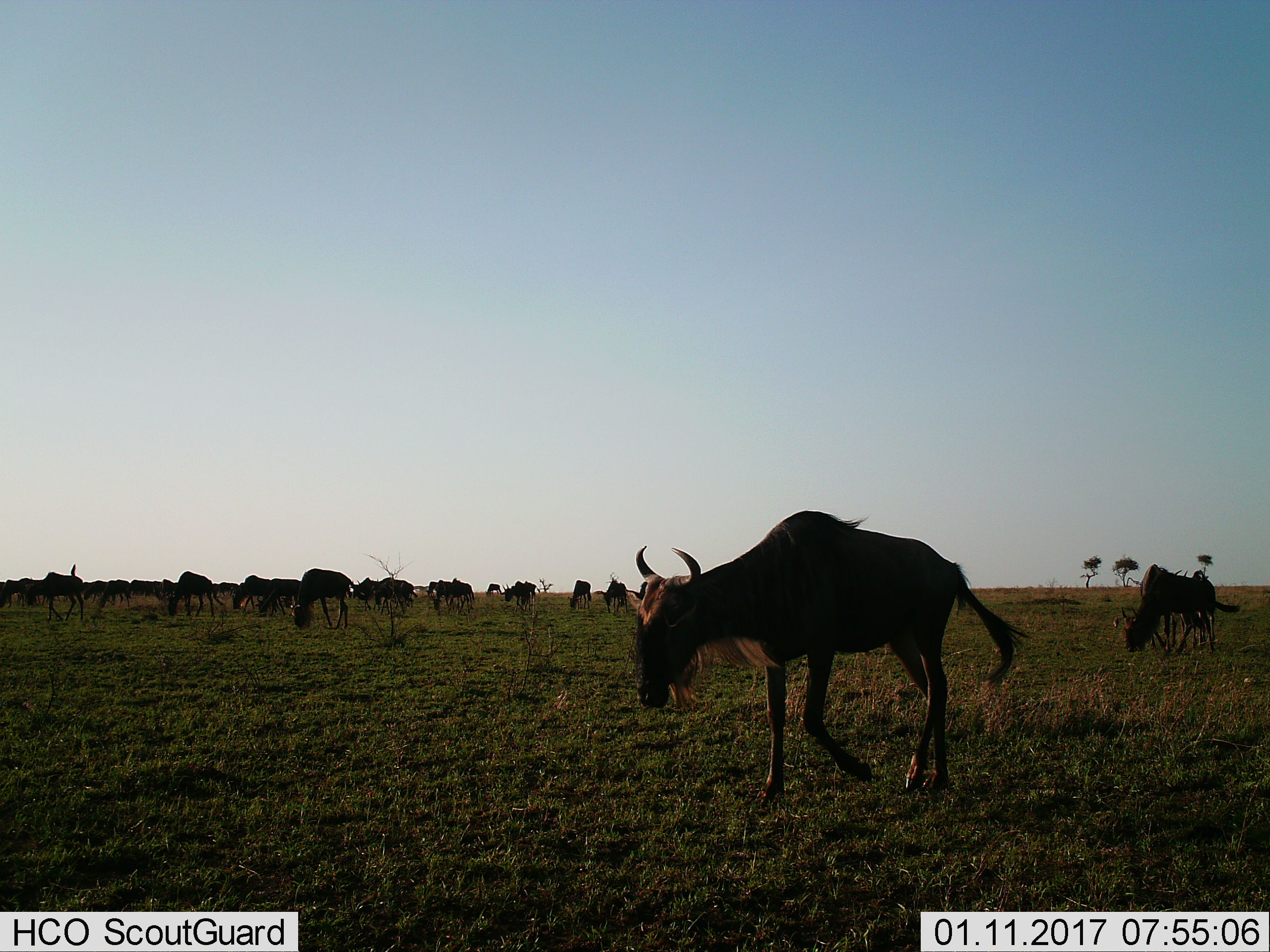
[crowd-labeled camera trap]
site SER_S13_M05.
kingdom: Animalia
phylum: Chordata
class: Mammalia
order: Artiodactyla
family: Bovidae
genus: Connochaetes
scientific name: Connochaetes taurinus taurinus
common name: blue wildebeest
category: wildebeestblue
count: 11-50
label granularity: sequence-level